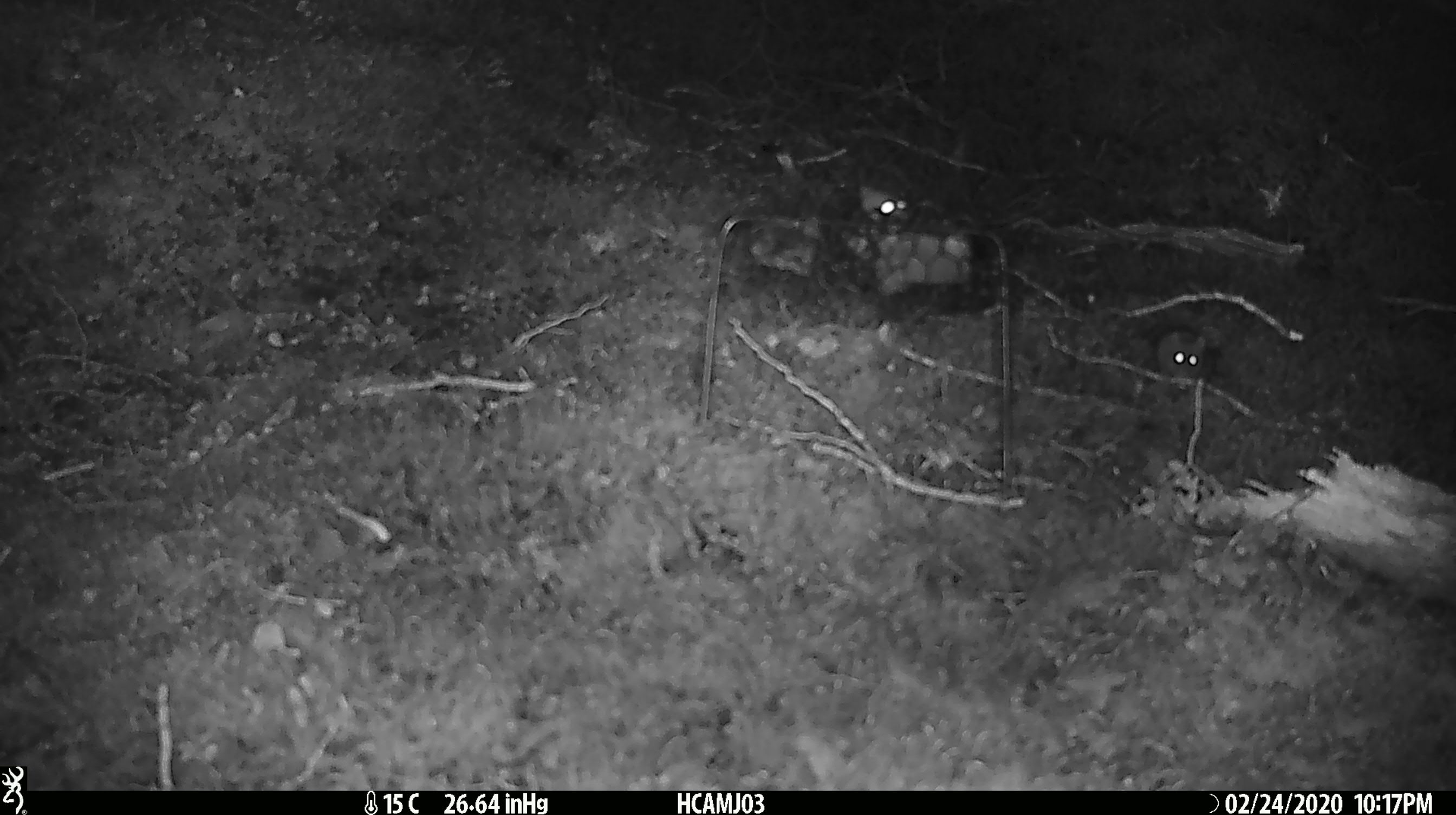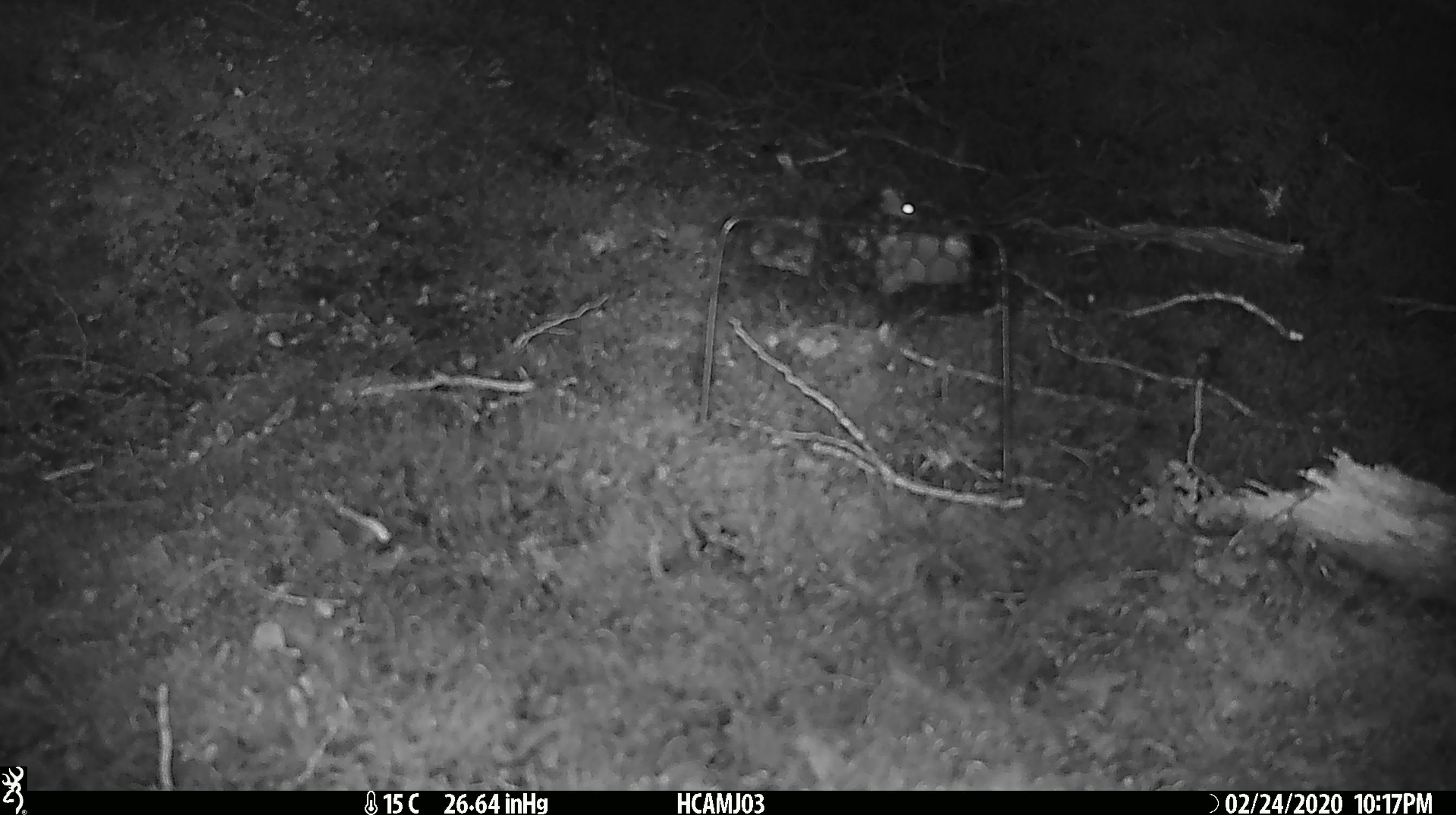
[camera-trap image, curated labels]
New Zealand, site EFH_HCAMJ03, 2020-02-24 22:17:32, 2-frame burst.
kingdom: Animalia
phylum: Chordata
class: Mammalia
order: Rodentia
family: Muridae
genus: Mus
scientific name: Mus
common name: mouse